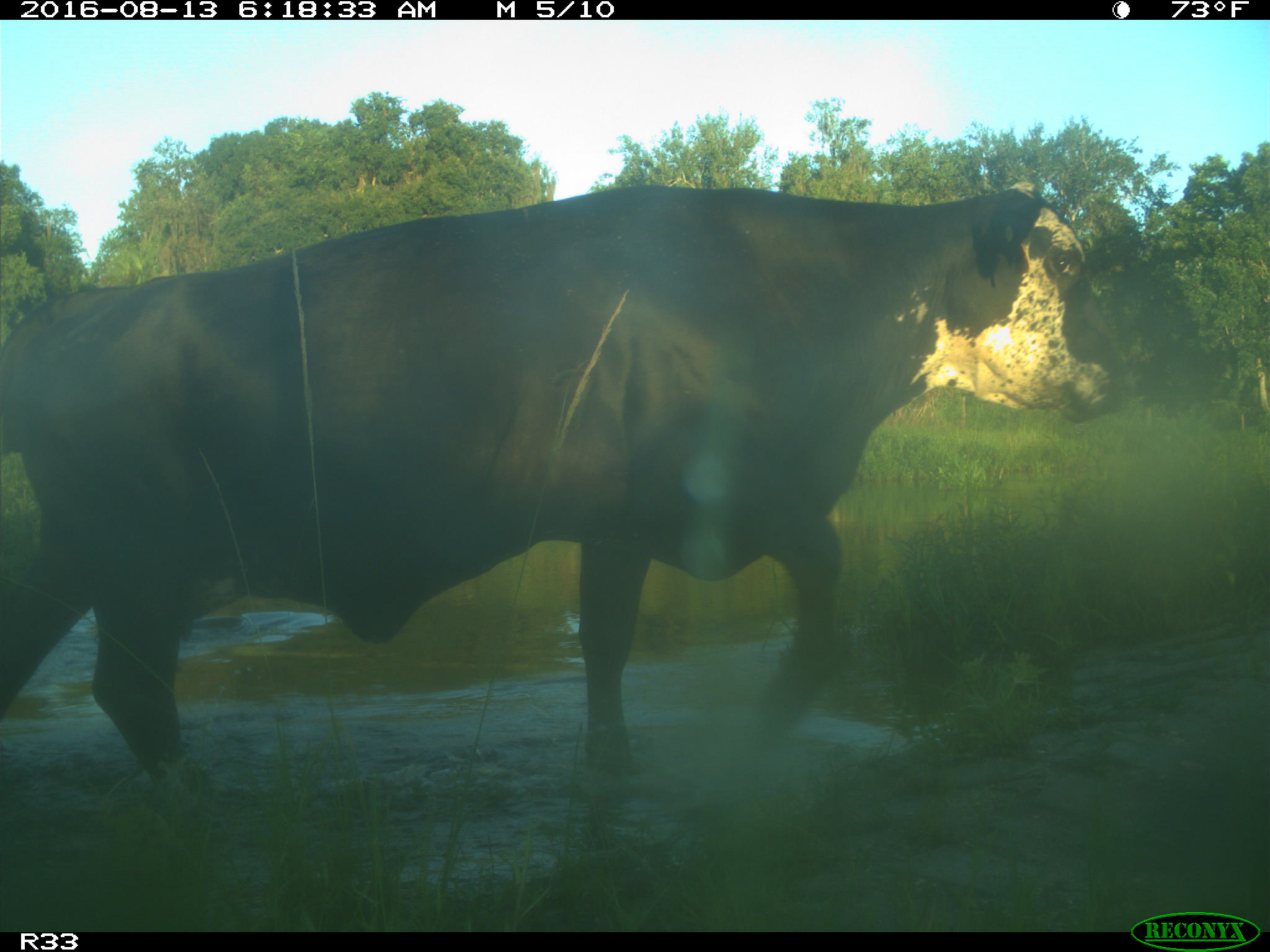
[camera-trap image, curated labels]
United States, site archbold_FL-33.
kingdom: Animalia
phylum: Chordata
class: Mammalia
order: Artiodactyla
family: Bovidae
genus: Bos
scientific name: Bos taurus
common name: domestic cow